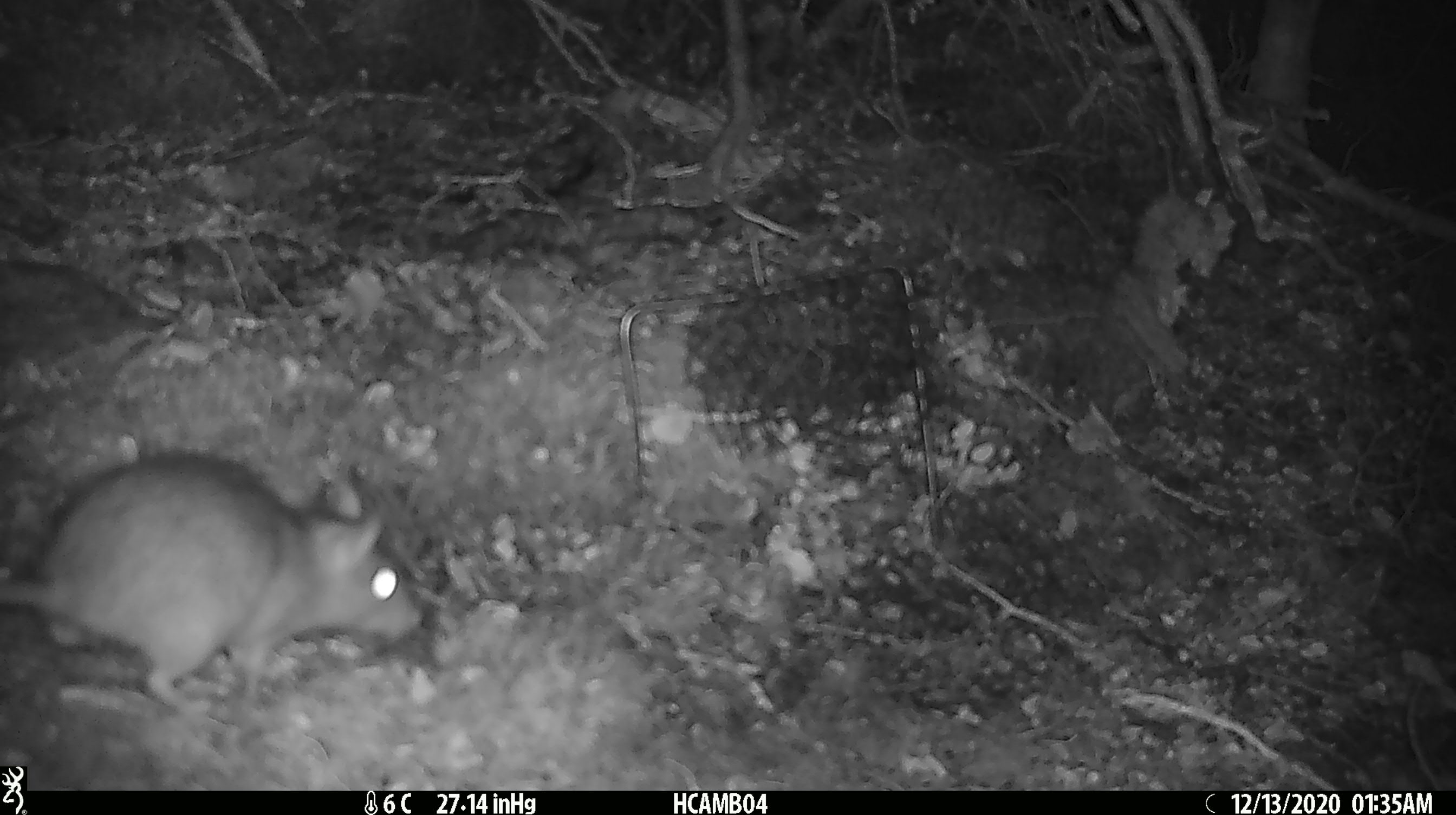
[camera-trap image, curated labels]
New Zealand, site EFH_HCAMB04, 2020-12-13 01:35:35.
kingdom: Animalia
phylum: Chordata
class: Mammalia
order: Rodentia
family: Muridae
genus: Rattus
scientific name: Rattus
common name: rat